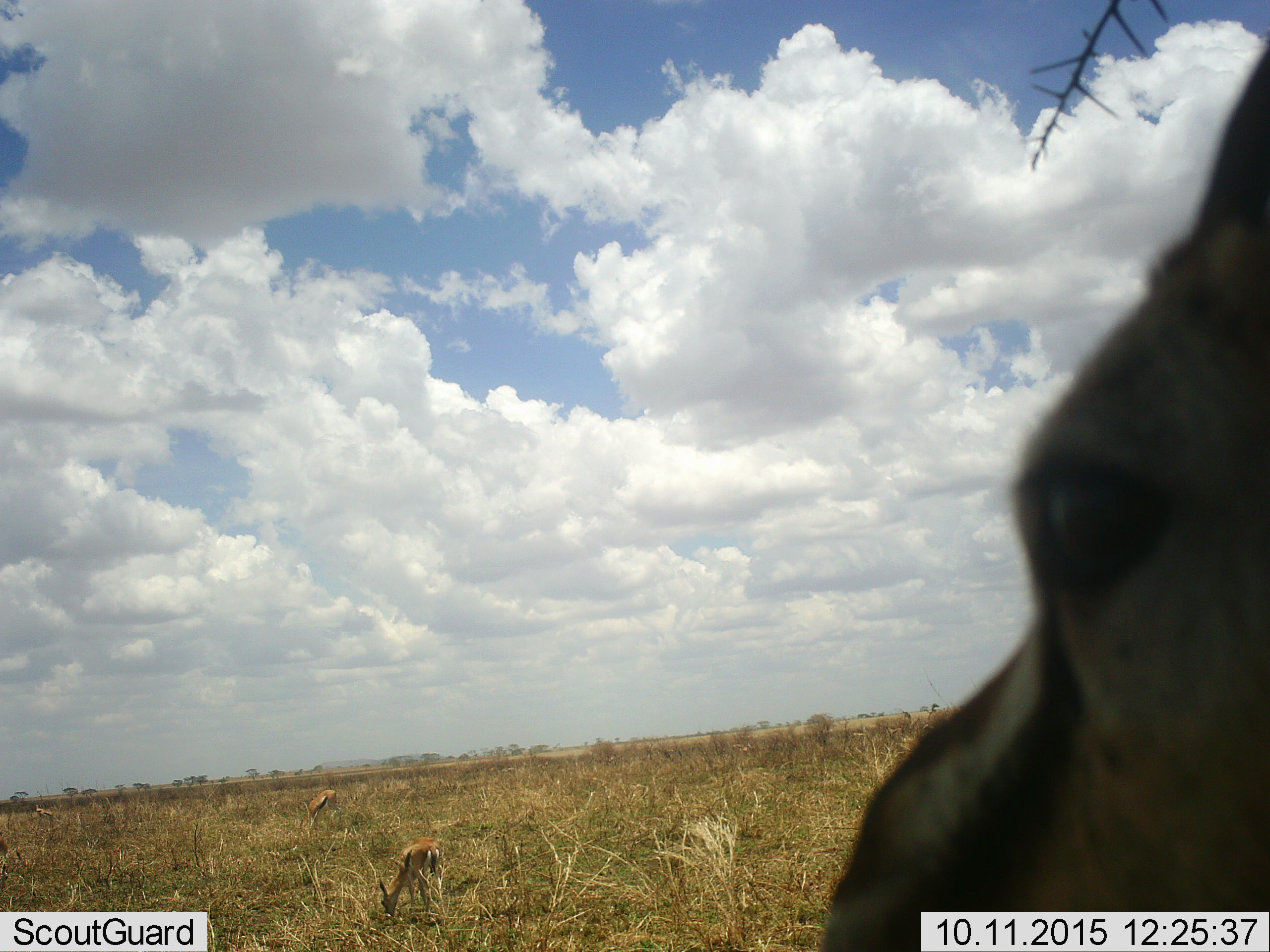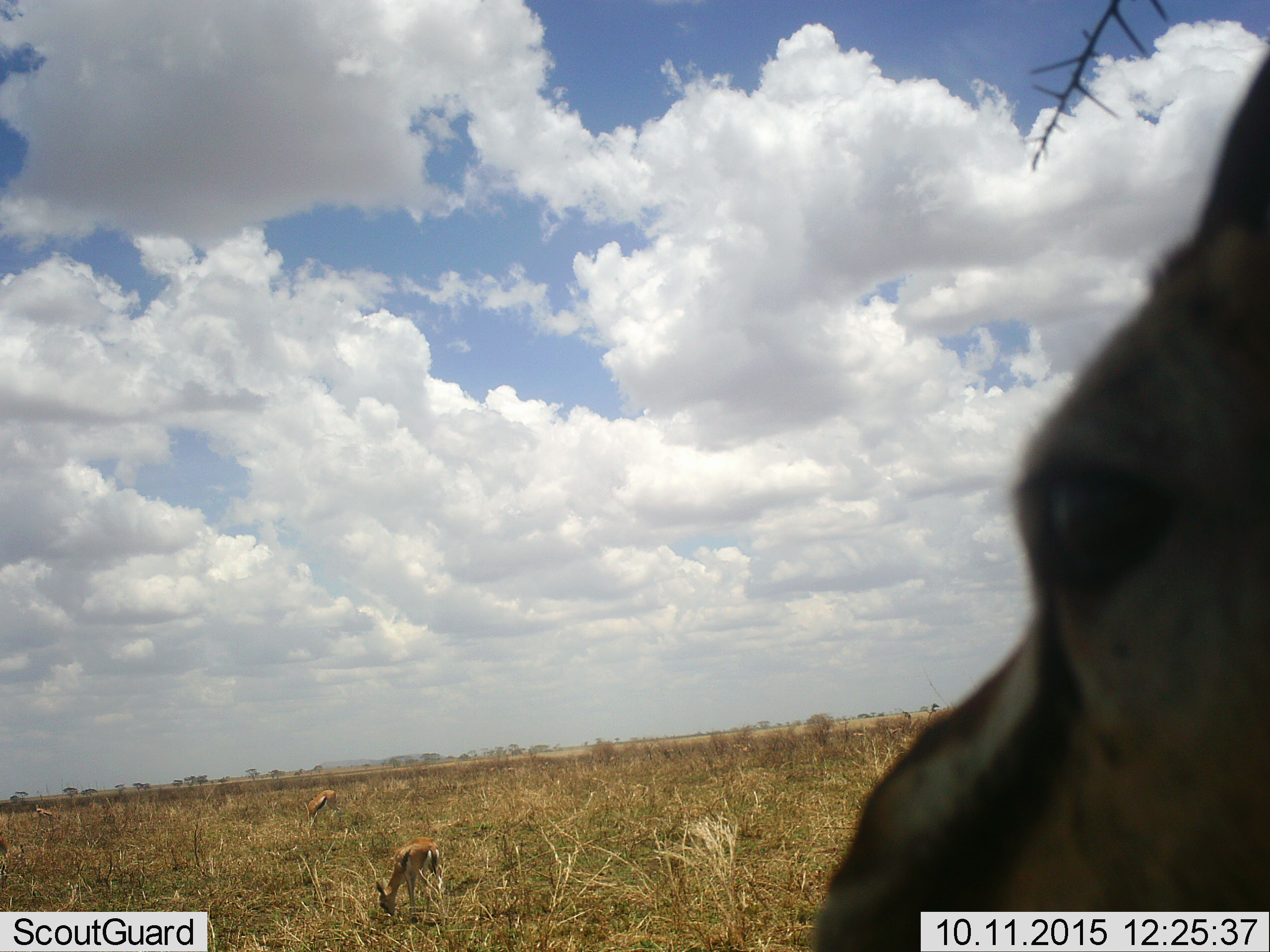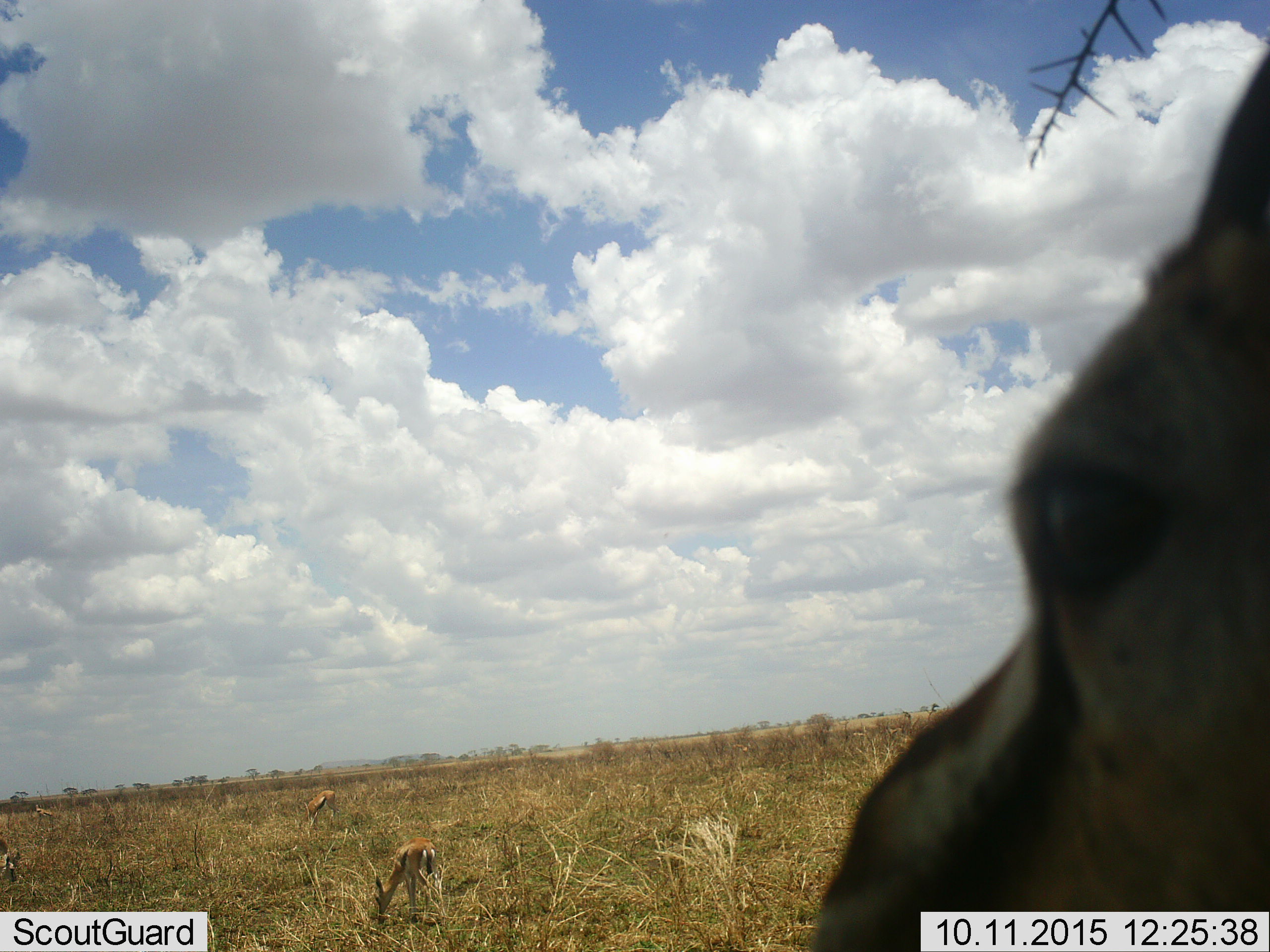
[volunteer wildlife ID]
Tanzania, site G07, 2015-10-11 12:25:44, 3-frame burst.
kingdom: Animalia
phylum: Chordata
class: Mammalia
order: Artiodactyla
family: Bovidae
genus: Eudorcas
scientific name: Eudorcas thomsonii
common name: thomson's gazelle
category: gazellethomsons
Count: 4.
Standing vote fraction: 62%.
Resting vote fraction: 0%.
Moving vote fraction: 12%.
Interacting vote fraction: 0%.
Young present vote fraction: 25%.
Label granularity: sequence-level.